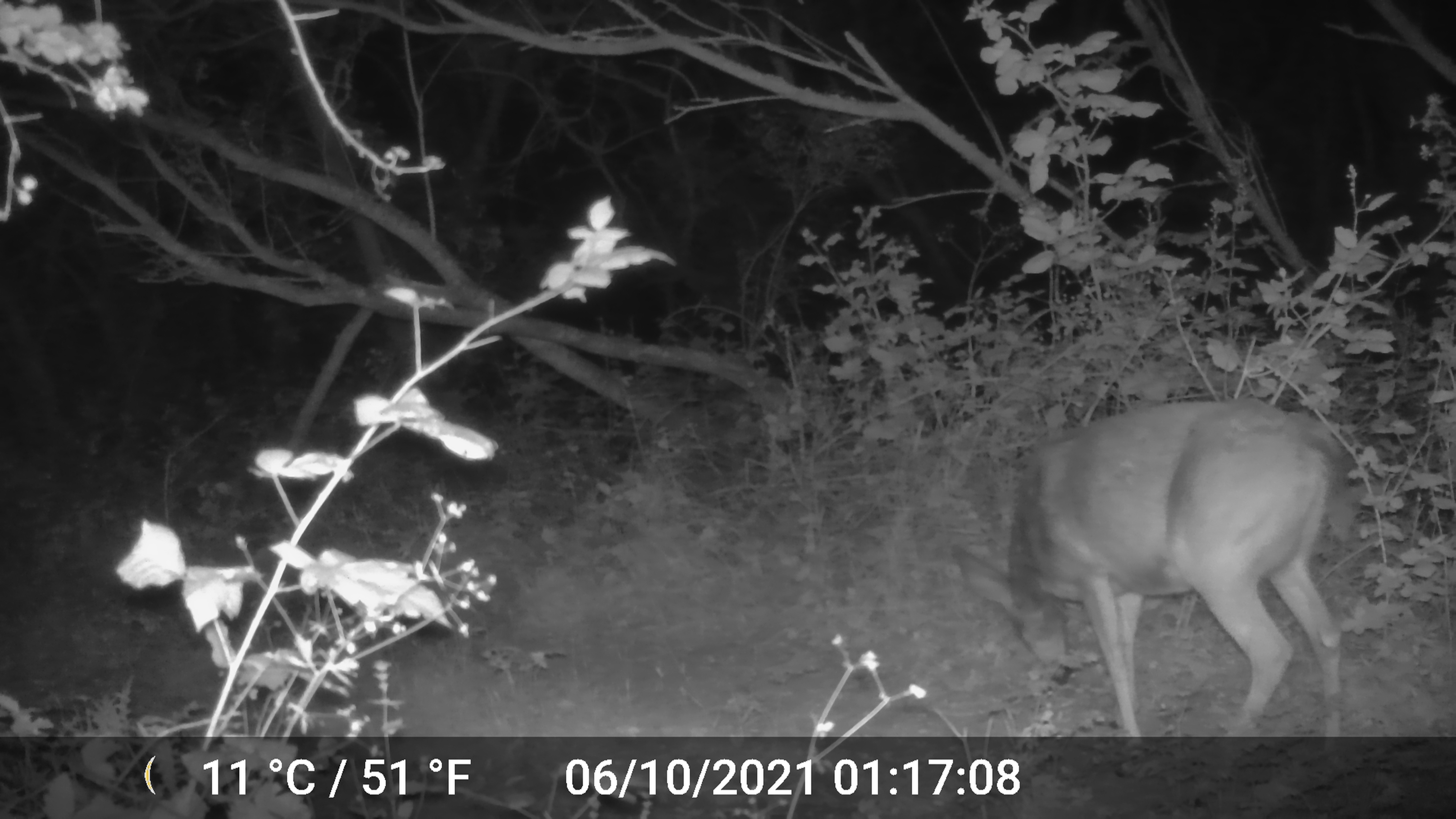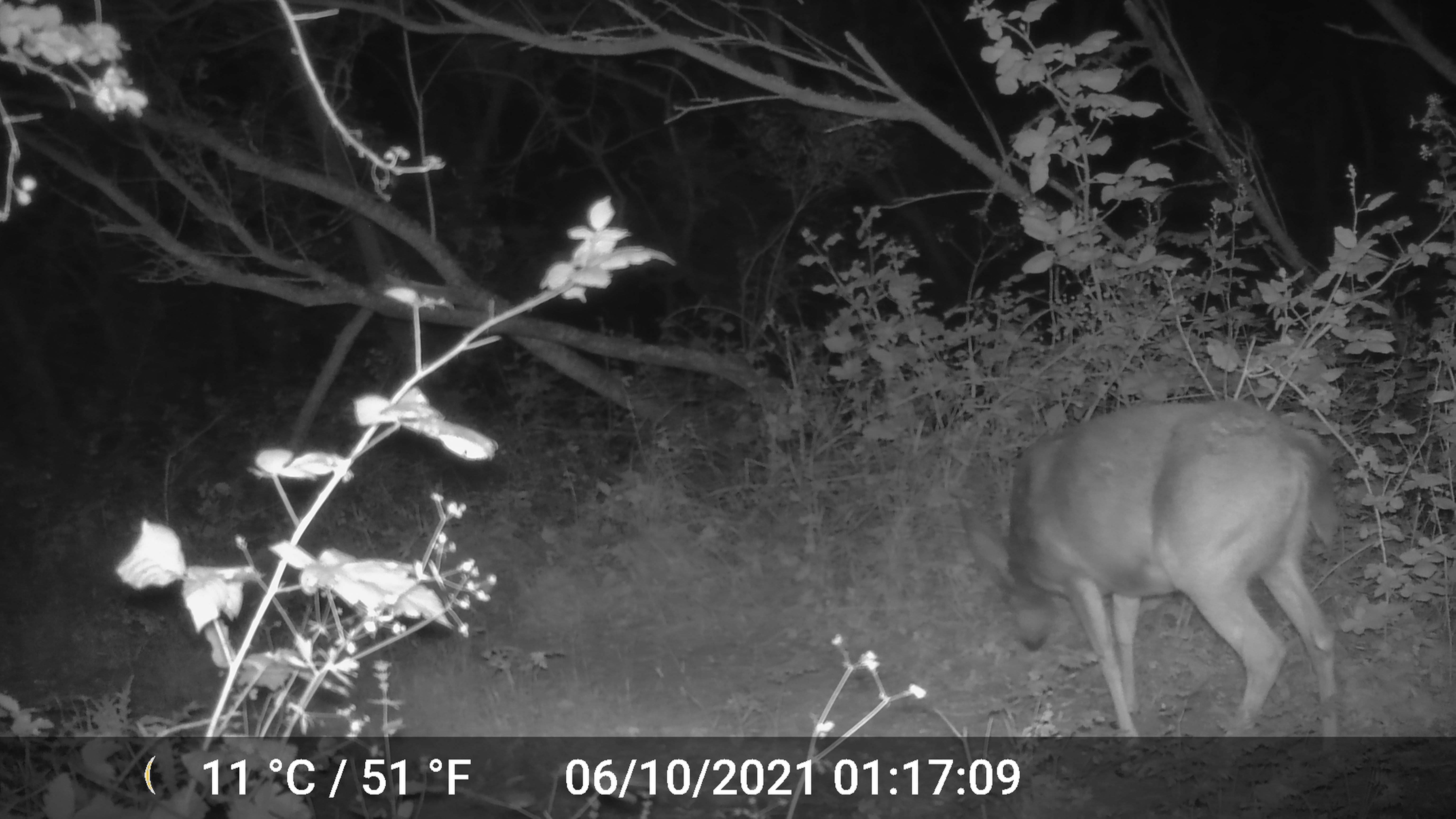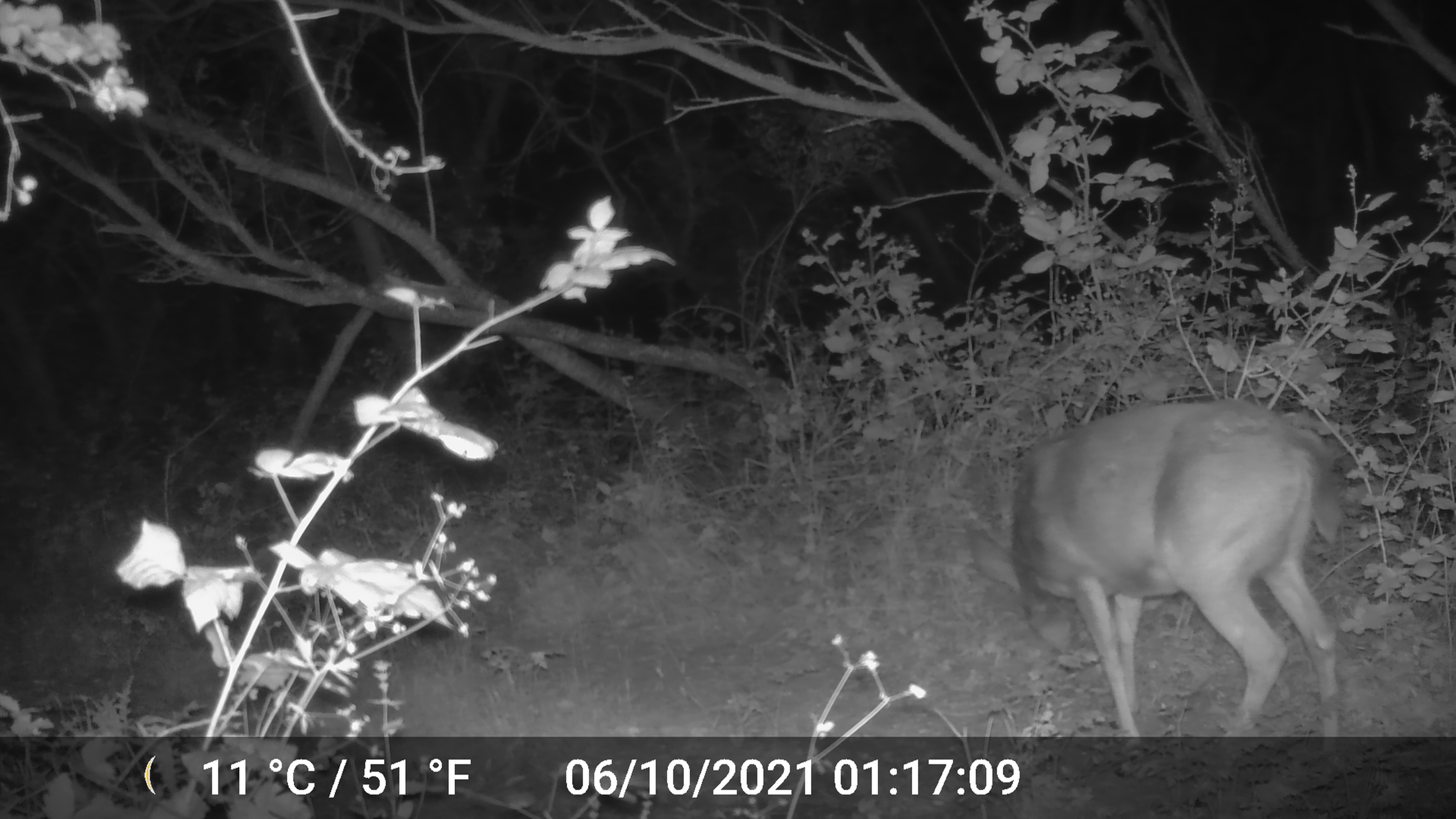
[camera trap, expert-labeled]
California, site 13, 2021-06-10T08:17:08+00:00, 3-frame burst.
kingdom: Animalia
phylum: Chordata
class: Mammalia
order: Artiodactyla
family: Cervidae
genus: Odocoileus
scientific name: Odocoileus hemionus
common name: mule deer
Mule deer (Odocoileus hemionus).